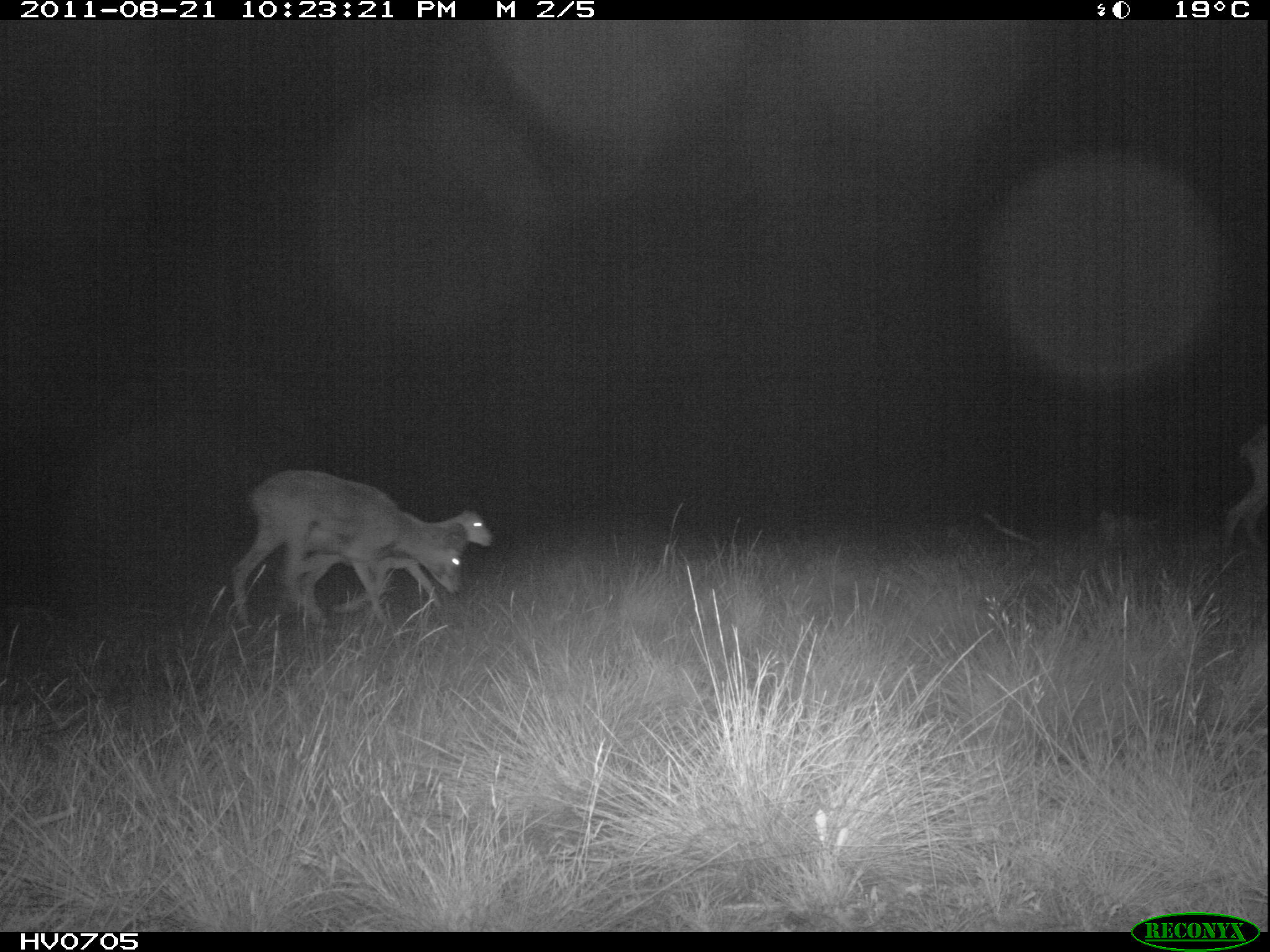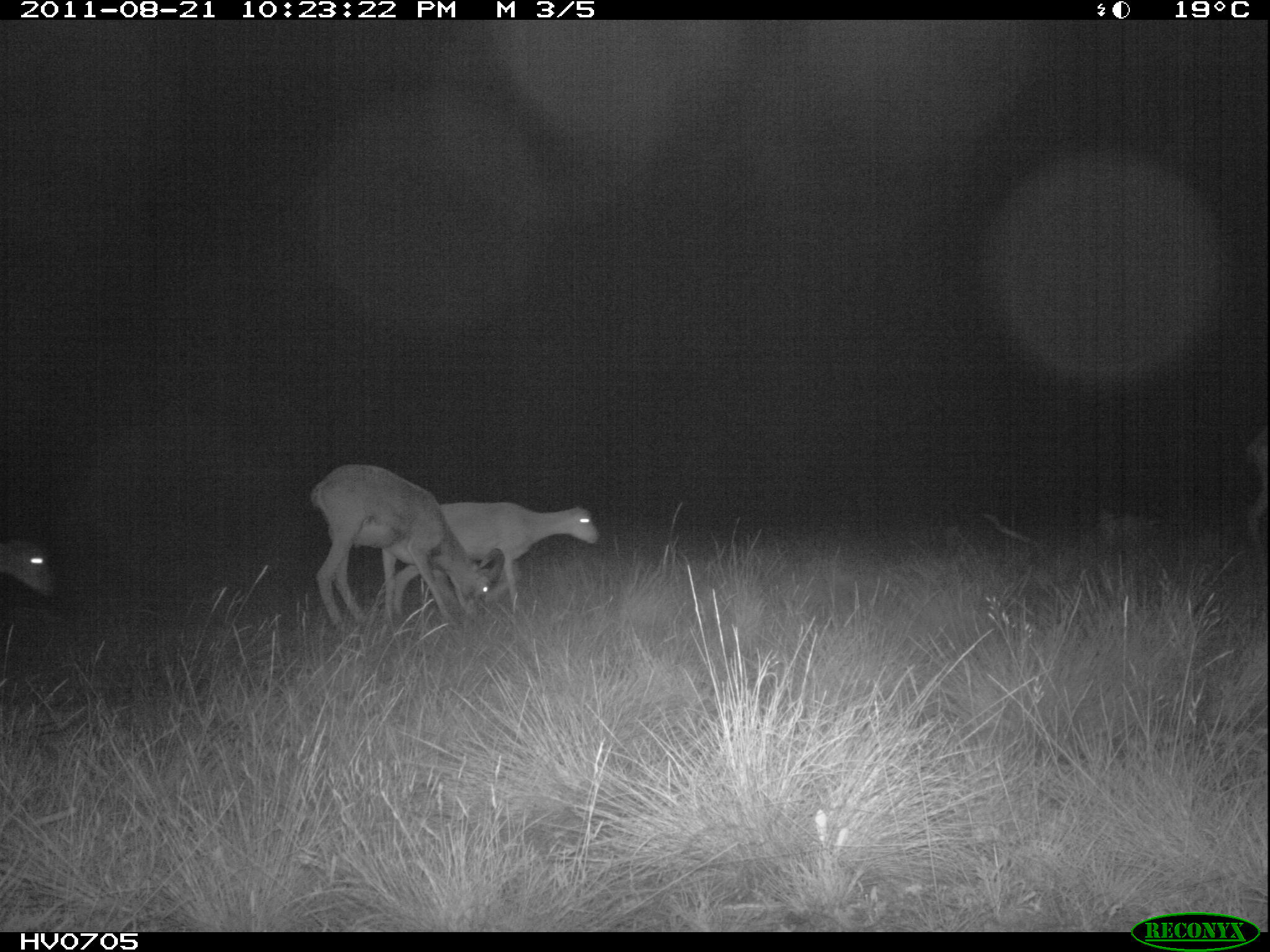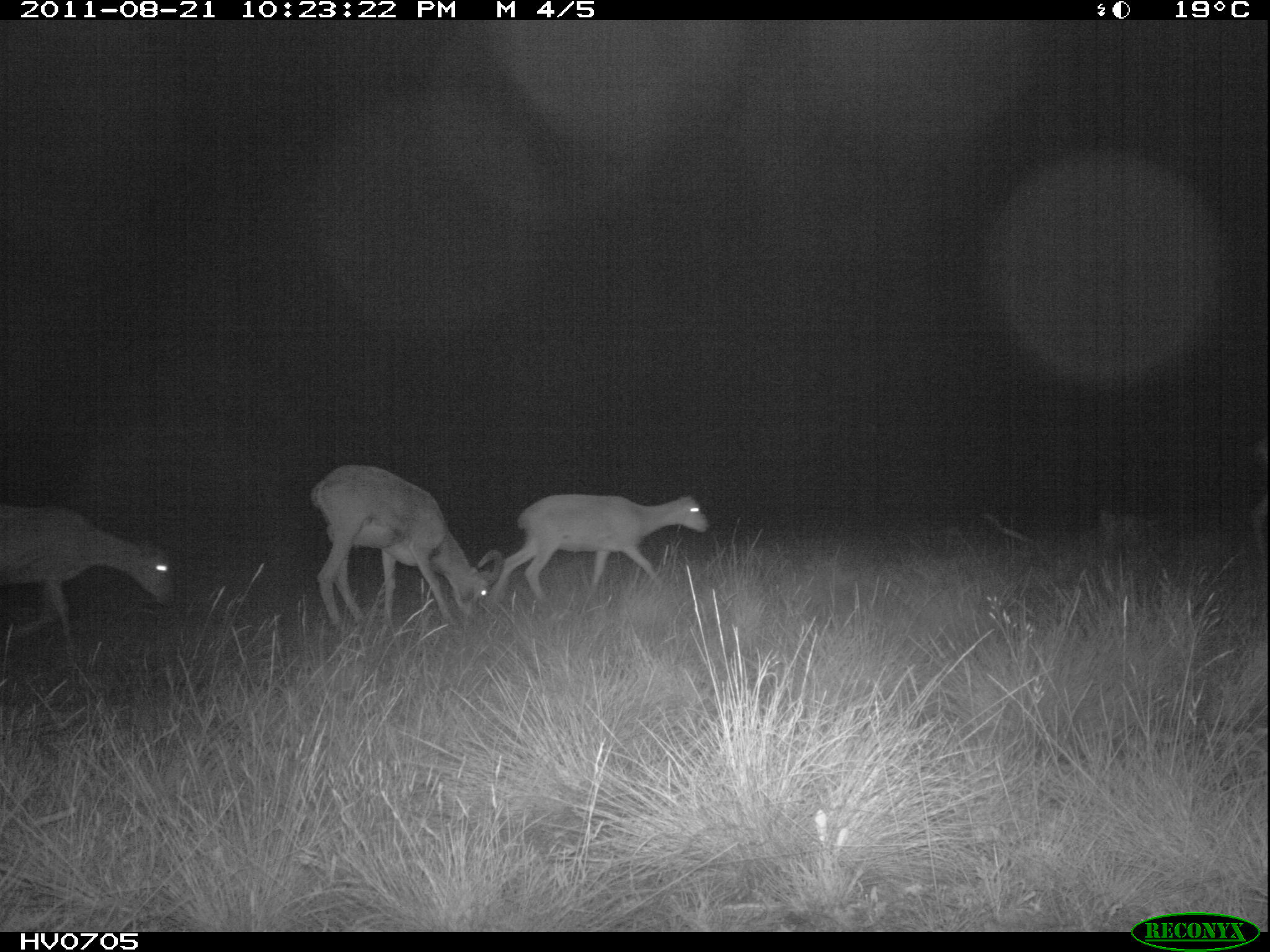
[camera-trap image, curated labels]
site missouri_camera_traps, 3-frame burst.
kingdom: Animalia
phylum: Chordata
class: Mammalia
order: Artiodactyla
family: Bovidae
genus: Ovis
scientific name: Ovis ammon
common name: mouflon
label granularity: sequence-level